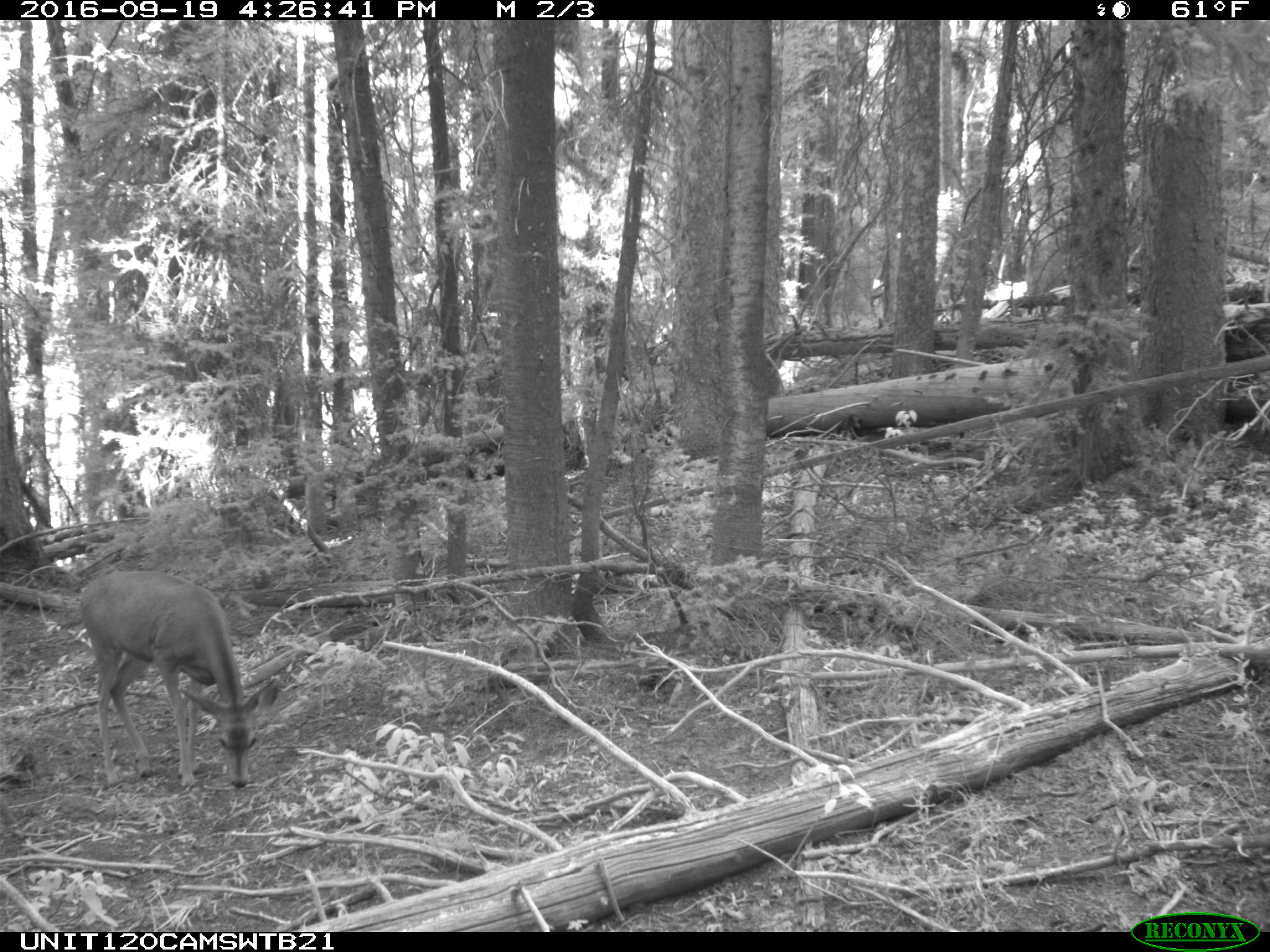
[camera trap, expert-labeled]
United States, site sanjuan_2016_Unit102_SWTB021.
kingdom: Animalia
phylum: Chordata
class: Mammalia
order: Artiodactyla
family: Cervidae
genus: Odocoileus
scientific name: Odocoileus hemionus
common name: mule deer